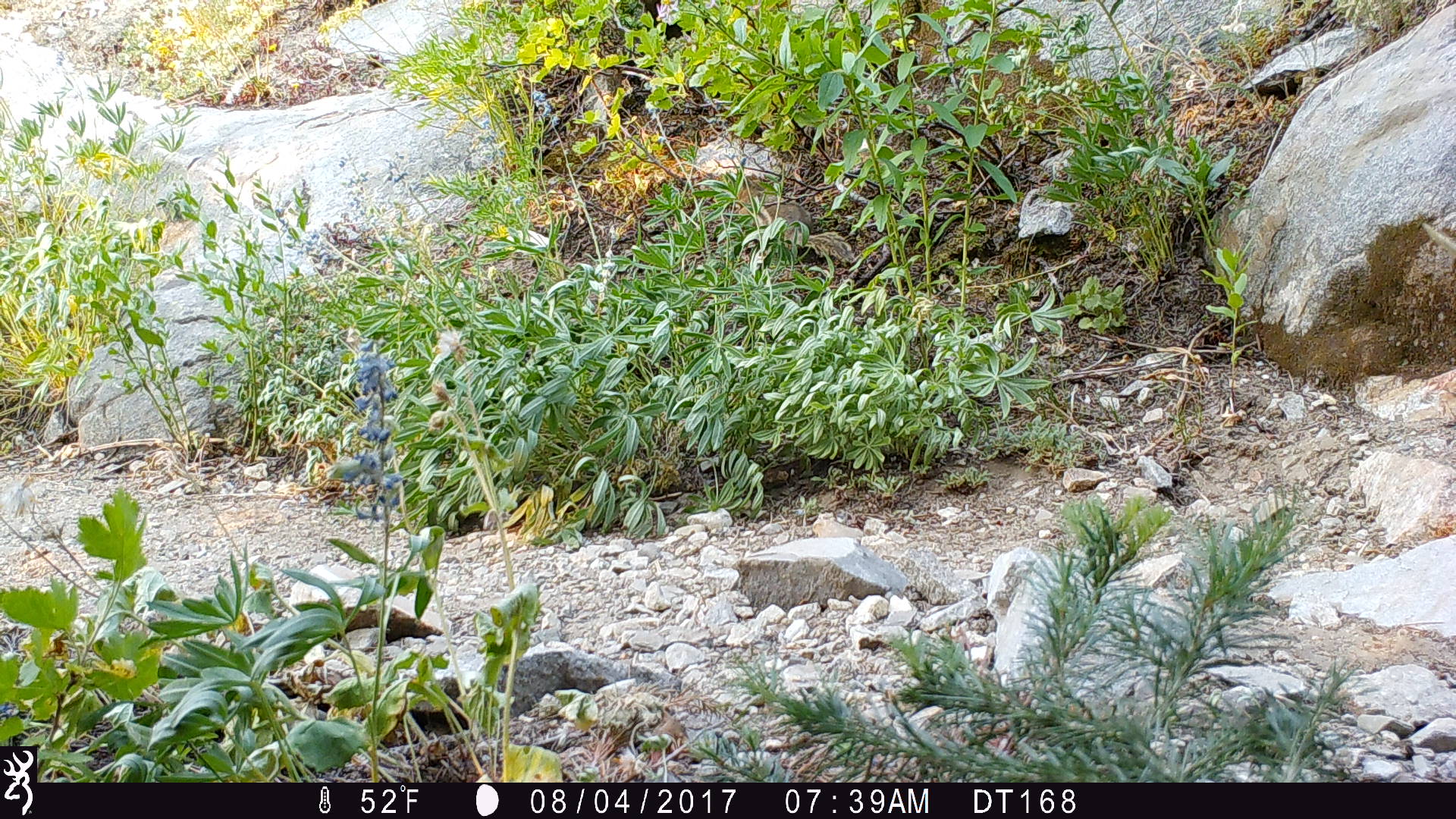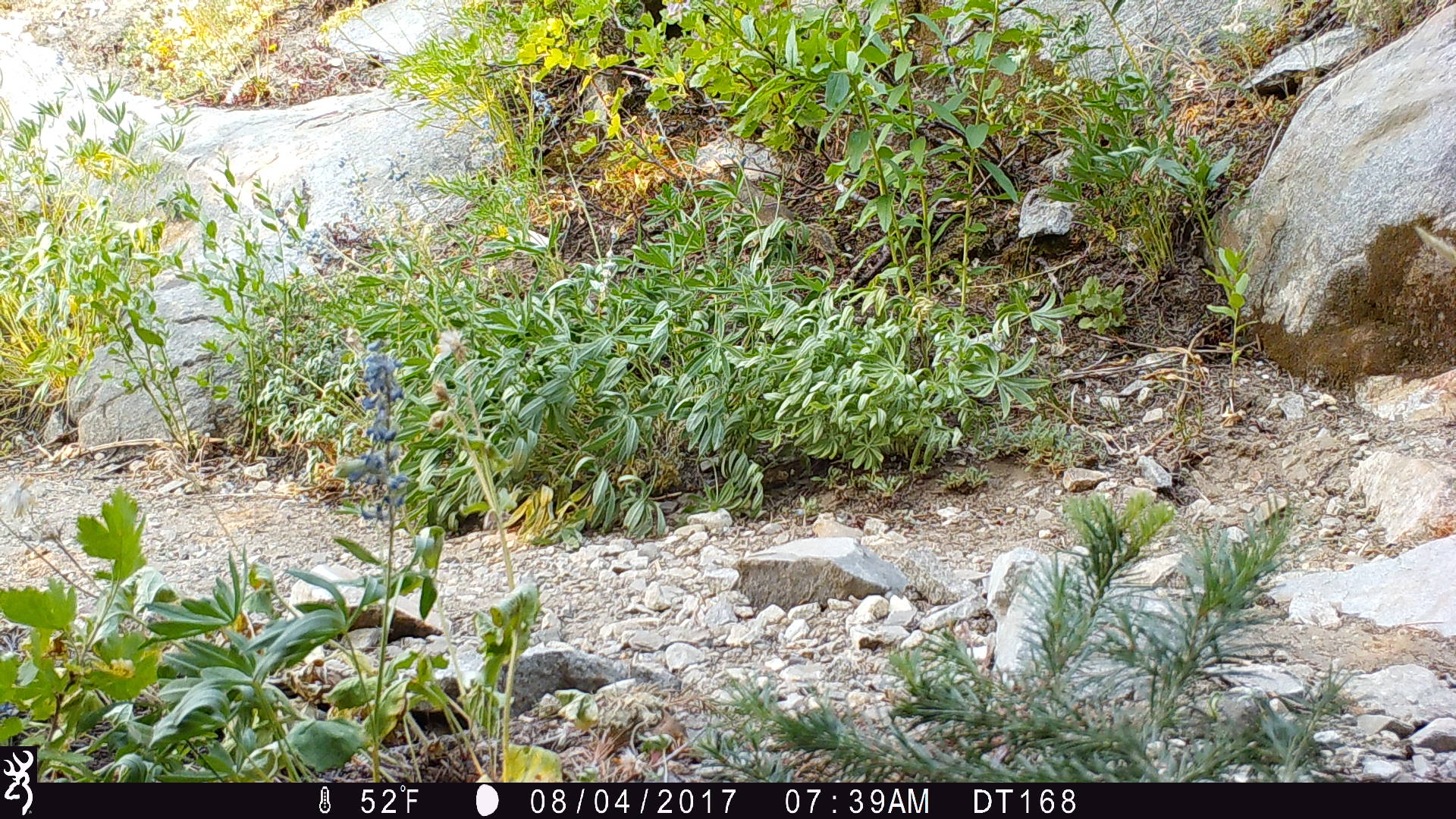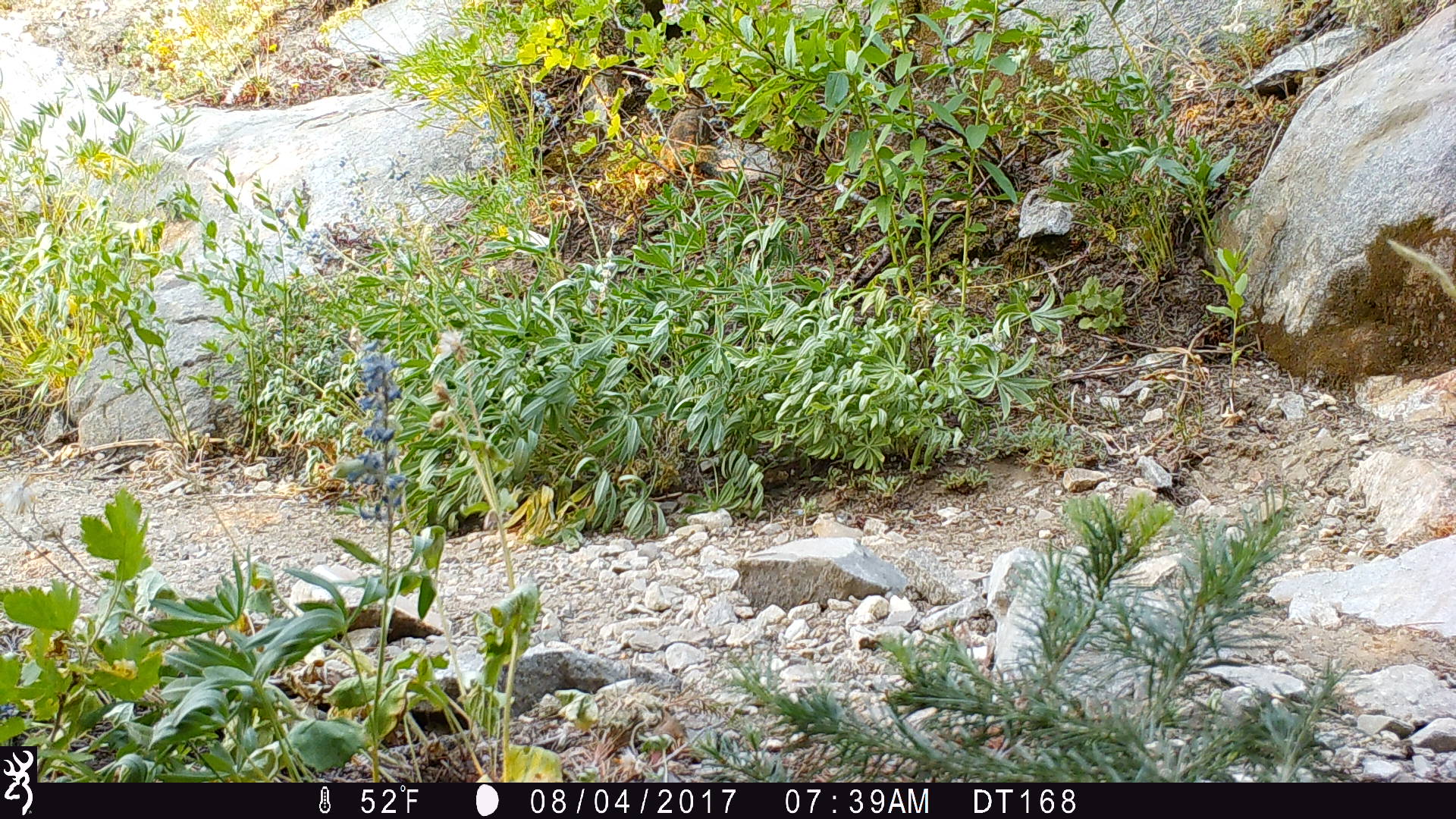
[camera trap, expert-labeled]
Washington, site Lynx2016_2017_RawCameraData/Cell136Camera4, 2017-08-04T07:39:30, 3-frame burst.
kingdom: Animalia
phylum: Chordata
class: Mammalia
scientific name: Mammalia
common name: small mammal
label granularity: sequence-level